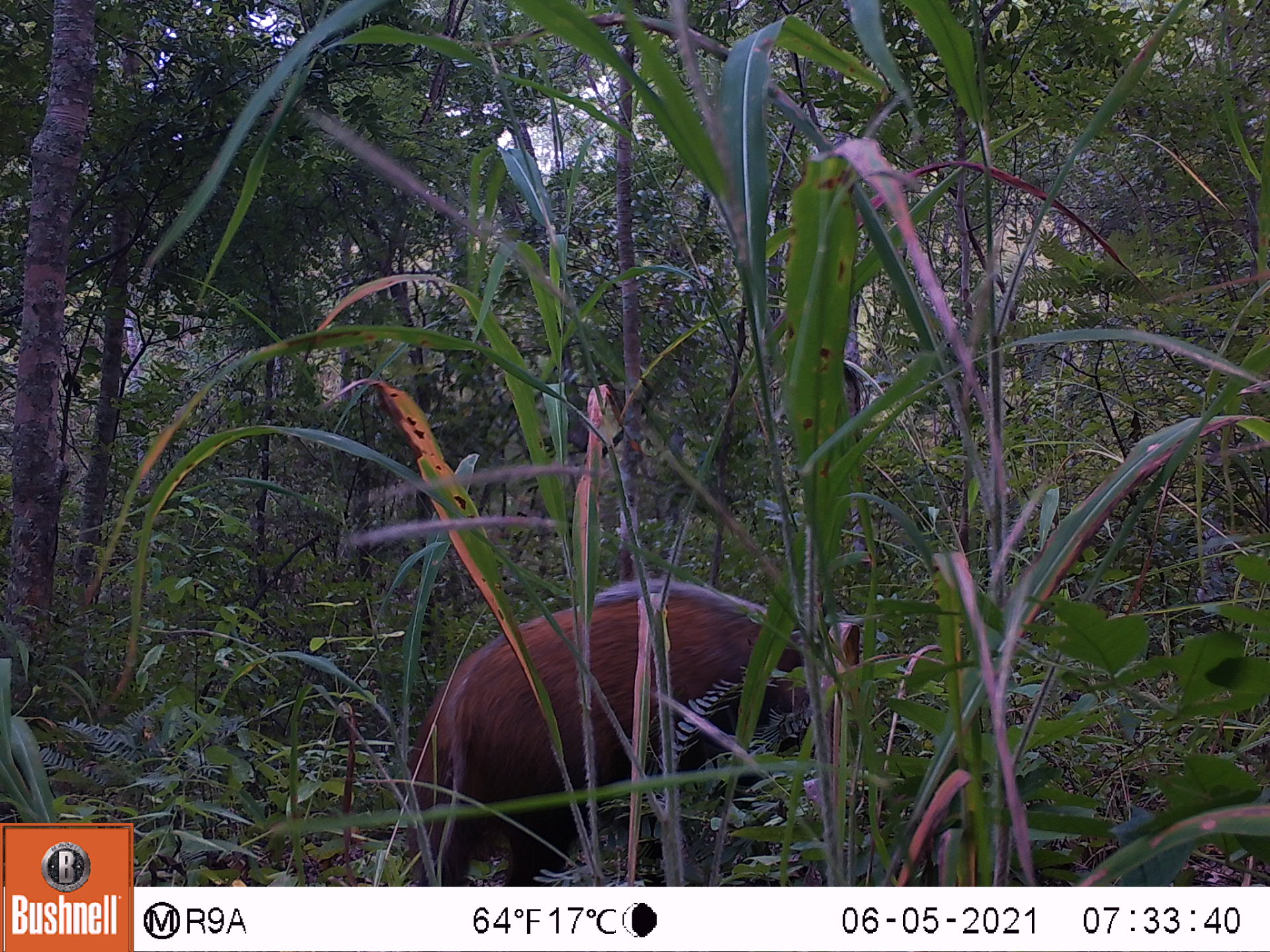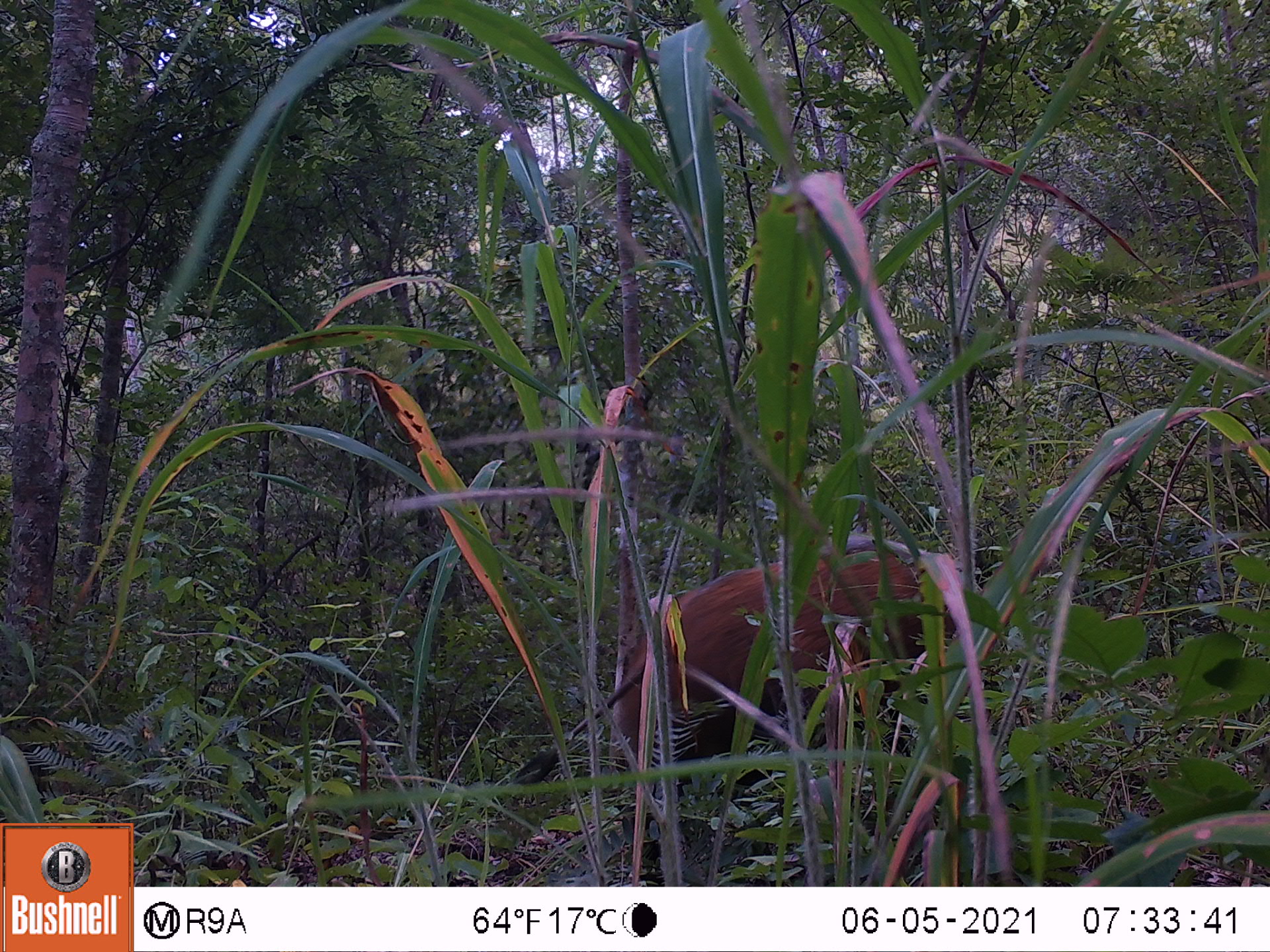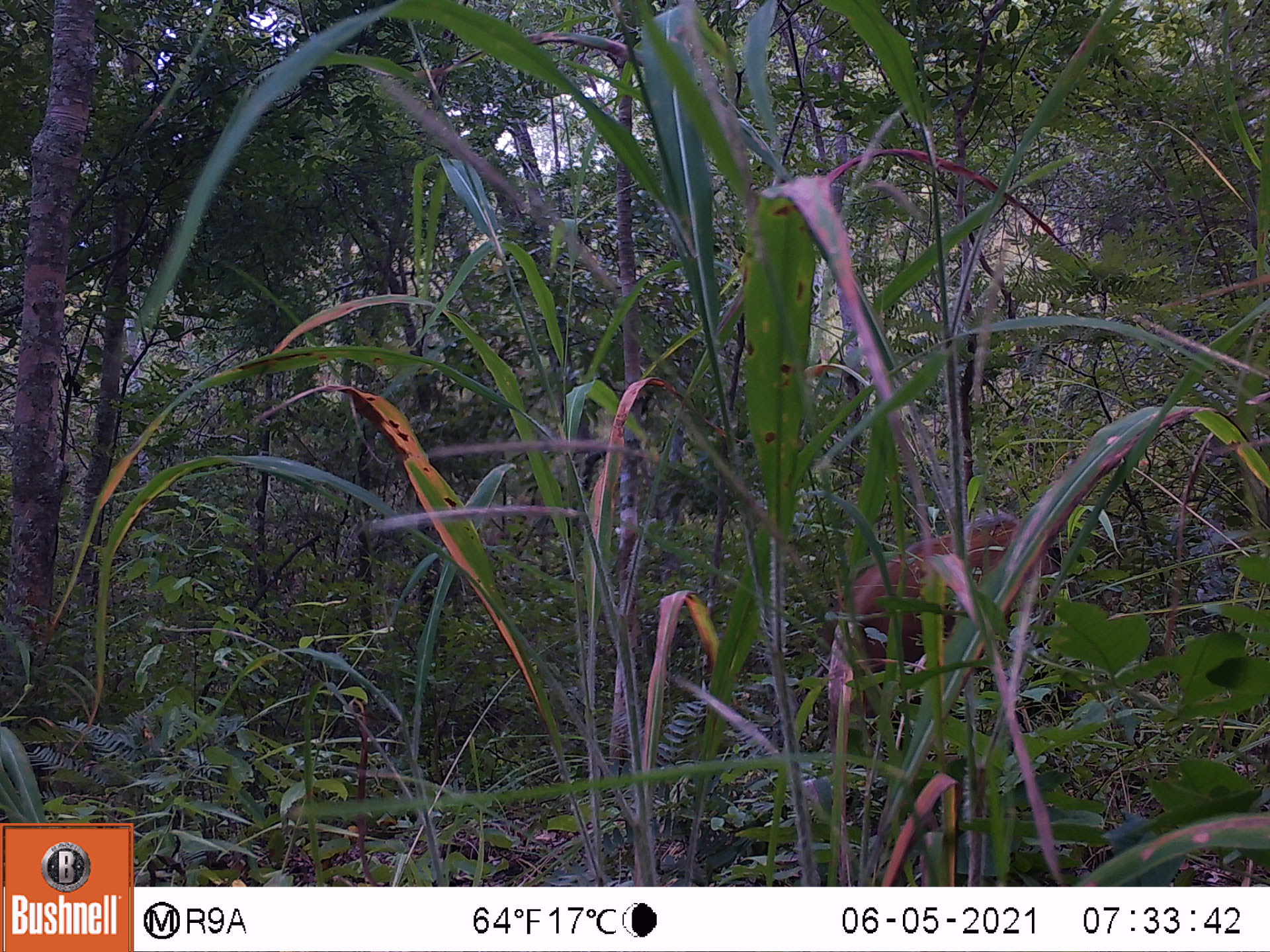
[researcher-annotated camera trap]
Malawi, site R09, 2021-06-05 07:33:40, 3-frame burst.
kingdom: Animalia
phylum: Chordata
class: Mammalia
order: Artiodactyla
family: Suidae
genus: Potamochoerus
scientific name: Potamochoerus larvatus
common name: bushpig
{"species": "bushpig (Potamochoerus larvatus)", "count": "1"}